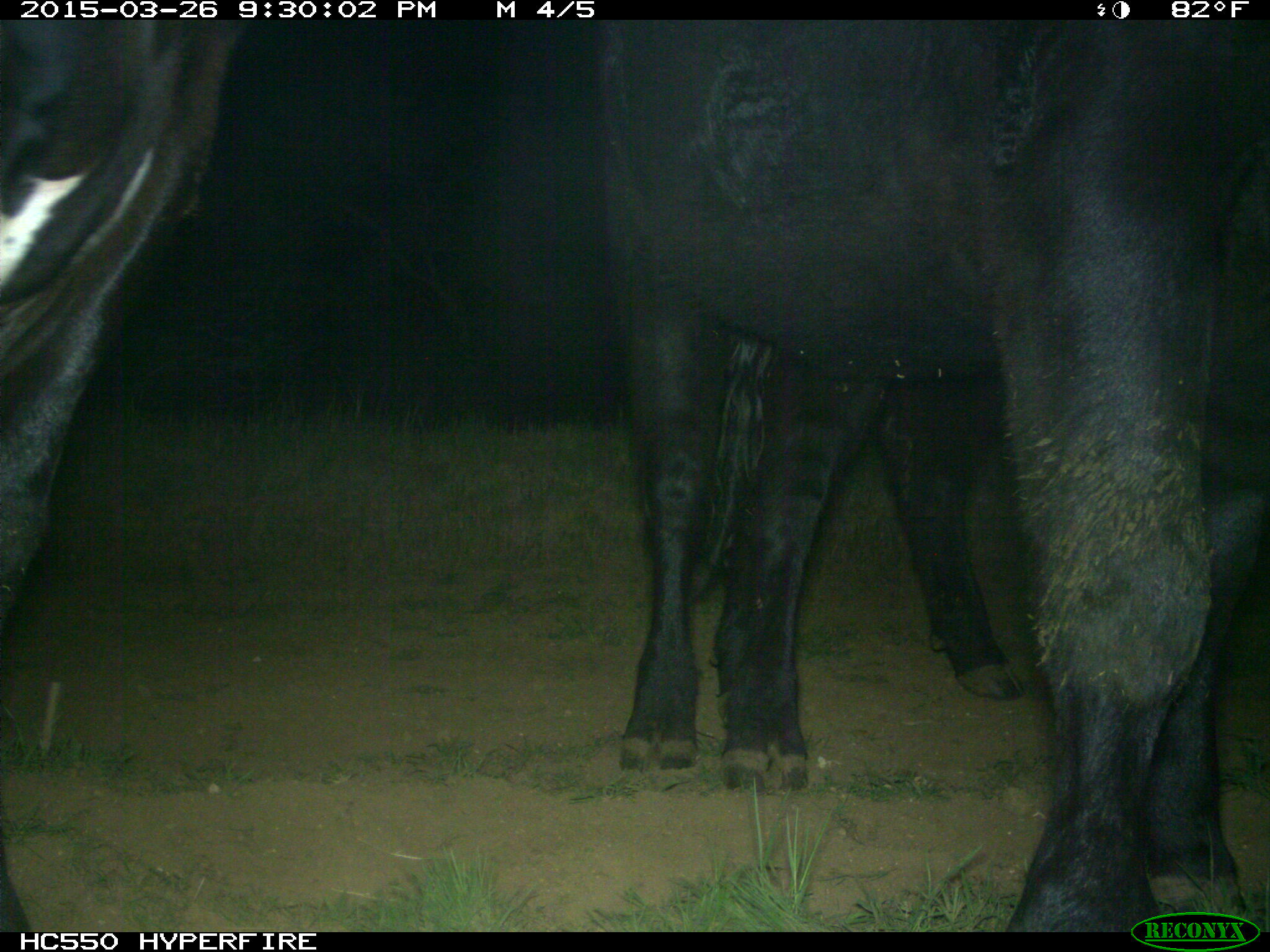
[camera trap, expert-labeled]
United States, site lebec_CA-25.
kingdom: Animalia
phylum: Chordata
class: Mammalia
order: Artiodactyla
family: Bovidae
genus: Bos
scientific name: Bos taurus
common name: domestic cow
Bos taurus (domestic cow).